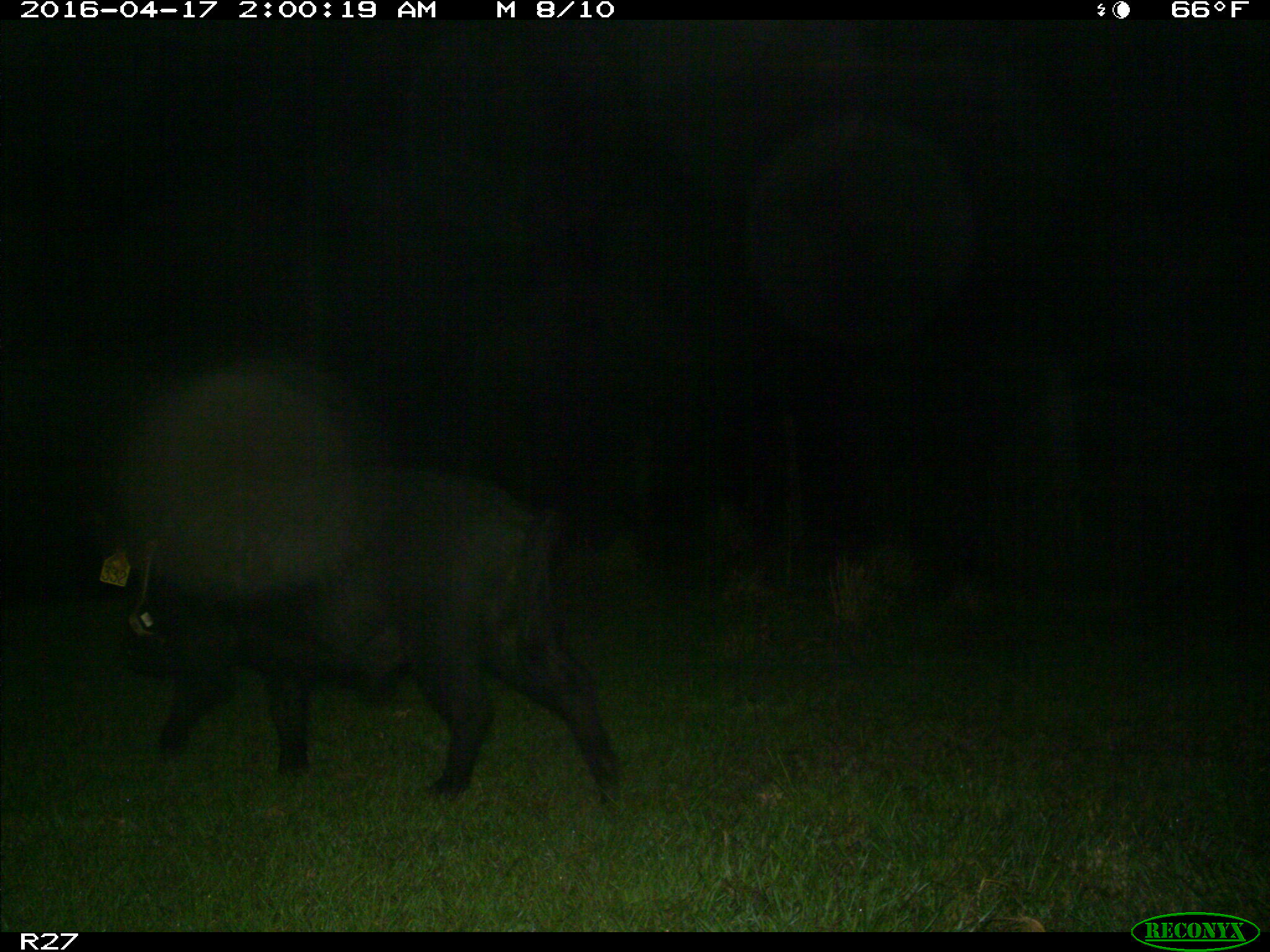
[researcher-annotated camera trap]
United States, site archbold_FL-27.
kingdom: Animalia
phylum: Chordata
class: Mammalia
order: Artiodactyla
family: Suidae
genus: Sus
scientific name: Sus scrofa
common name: wild boar